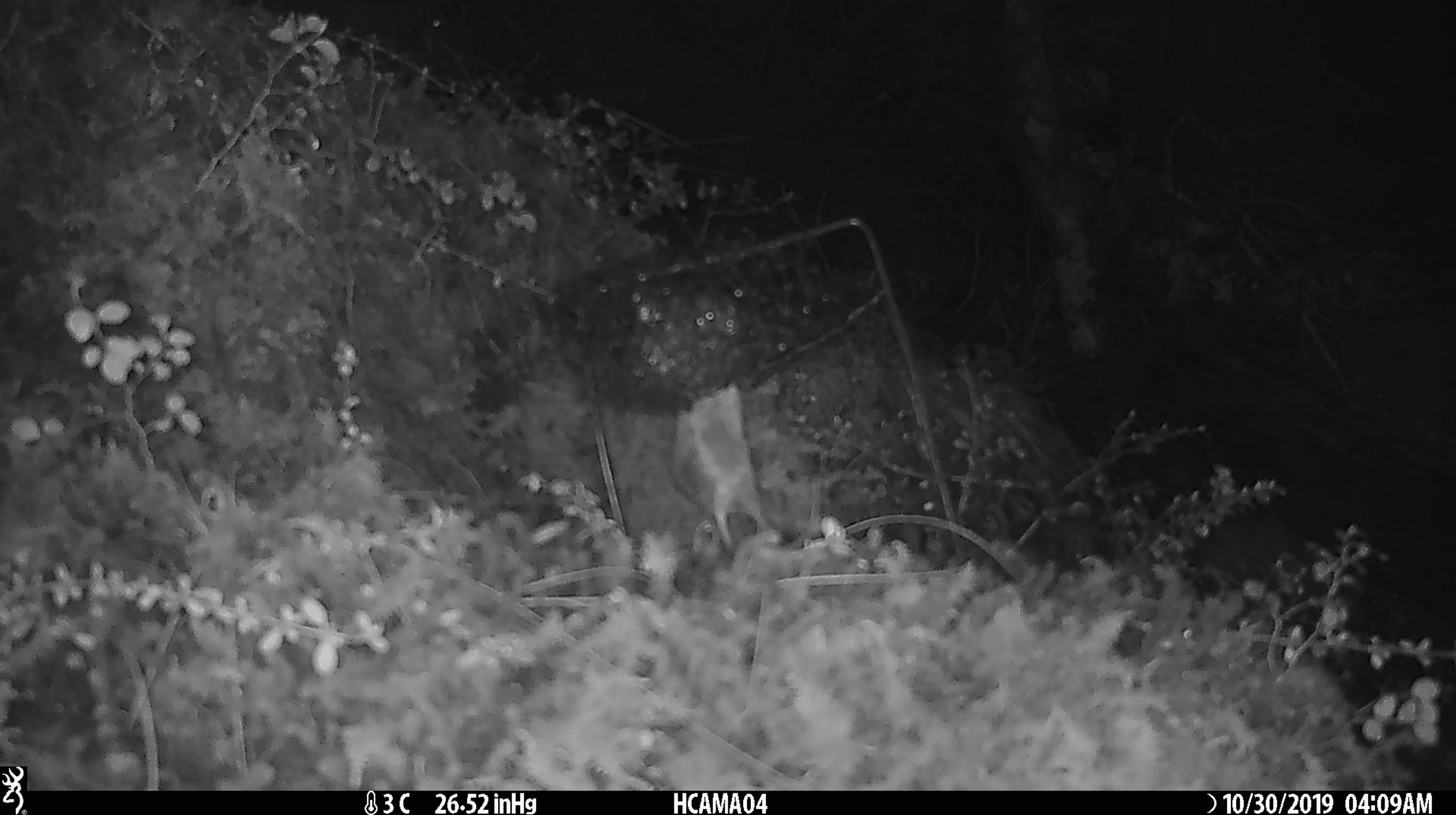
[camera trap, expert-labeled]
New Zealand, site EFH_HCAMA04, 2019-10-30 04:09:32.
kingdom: Animalia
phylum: Chordata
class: Mammalia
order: Rodentia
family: Muridae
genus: Mus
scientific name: Mus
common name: mouse